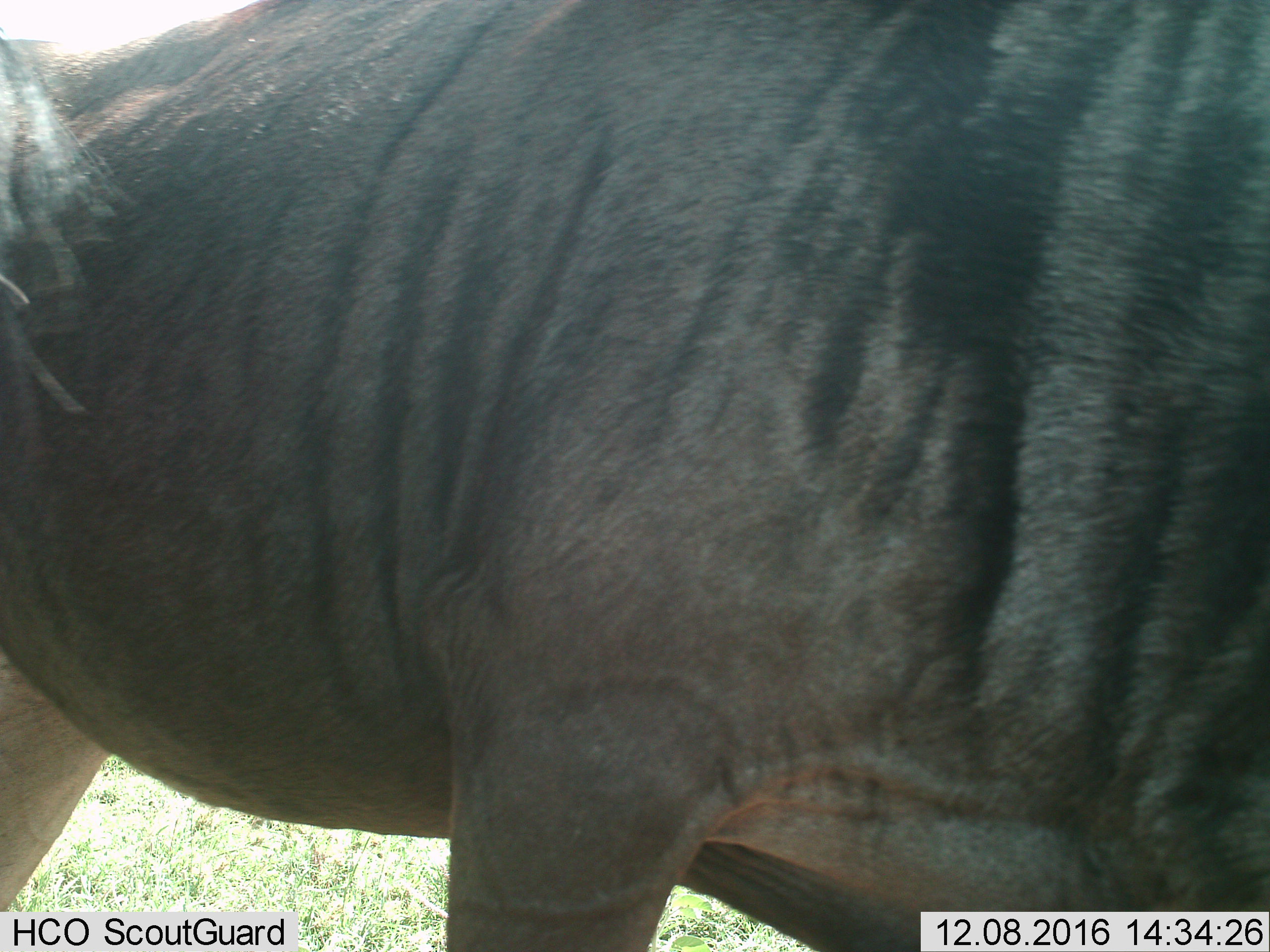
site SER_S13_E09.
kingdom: Animalia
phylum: Chordata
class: Mammalia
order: Artiodactyla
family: Bovidae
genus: Connochaetes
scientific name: Connochaetes taurinus taurinus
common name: blue wildebeest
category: wildebeestblue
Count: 1.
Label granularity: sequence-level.